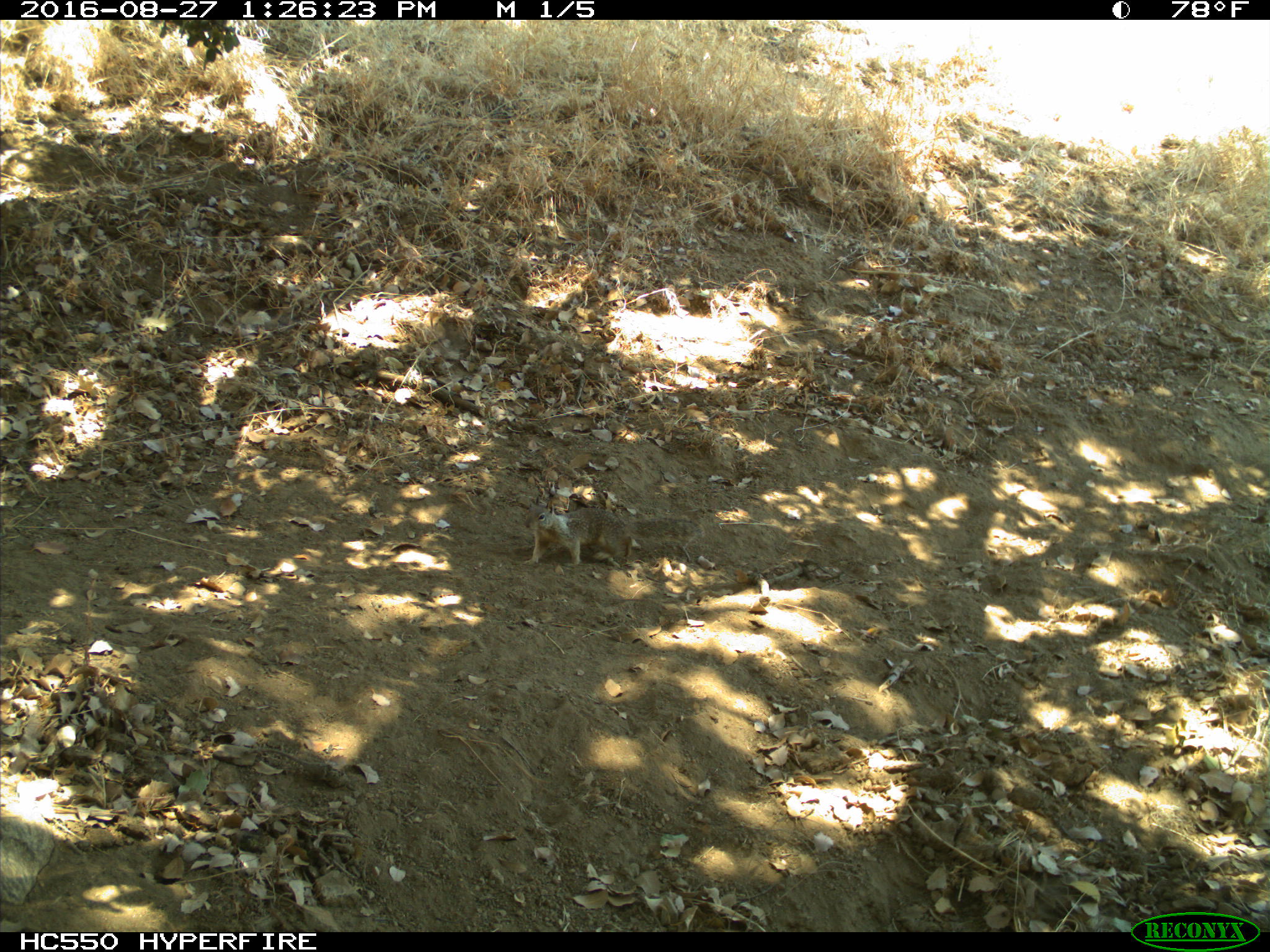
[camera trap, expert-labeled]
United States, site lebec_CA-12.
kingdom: Animalia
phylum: Chordata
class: Mammalia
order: Rodentia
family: Sciuridae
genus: Otospermophilus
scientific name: Otospermophilus beecheyi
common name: california ground squirrel